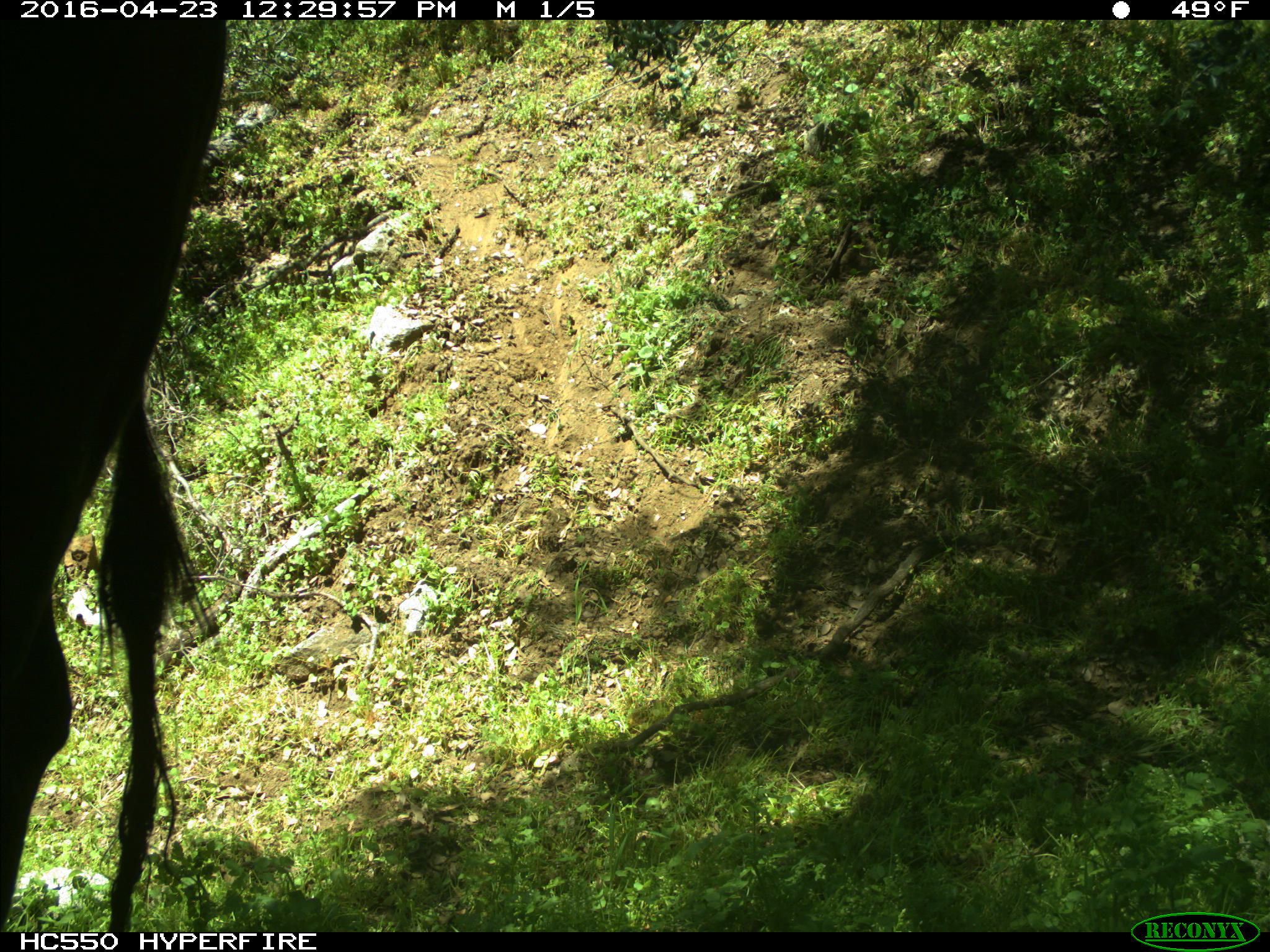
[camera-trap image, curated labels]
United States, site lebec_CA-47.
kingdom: Animalia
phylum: Chordata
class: Mammalia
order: Artiodactyla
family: Bovidae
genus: Bos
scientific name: Bos taurus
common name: domestic cow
Bos taurus (domestic cow).